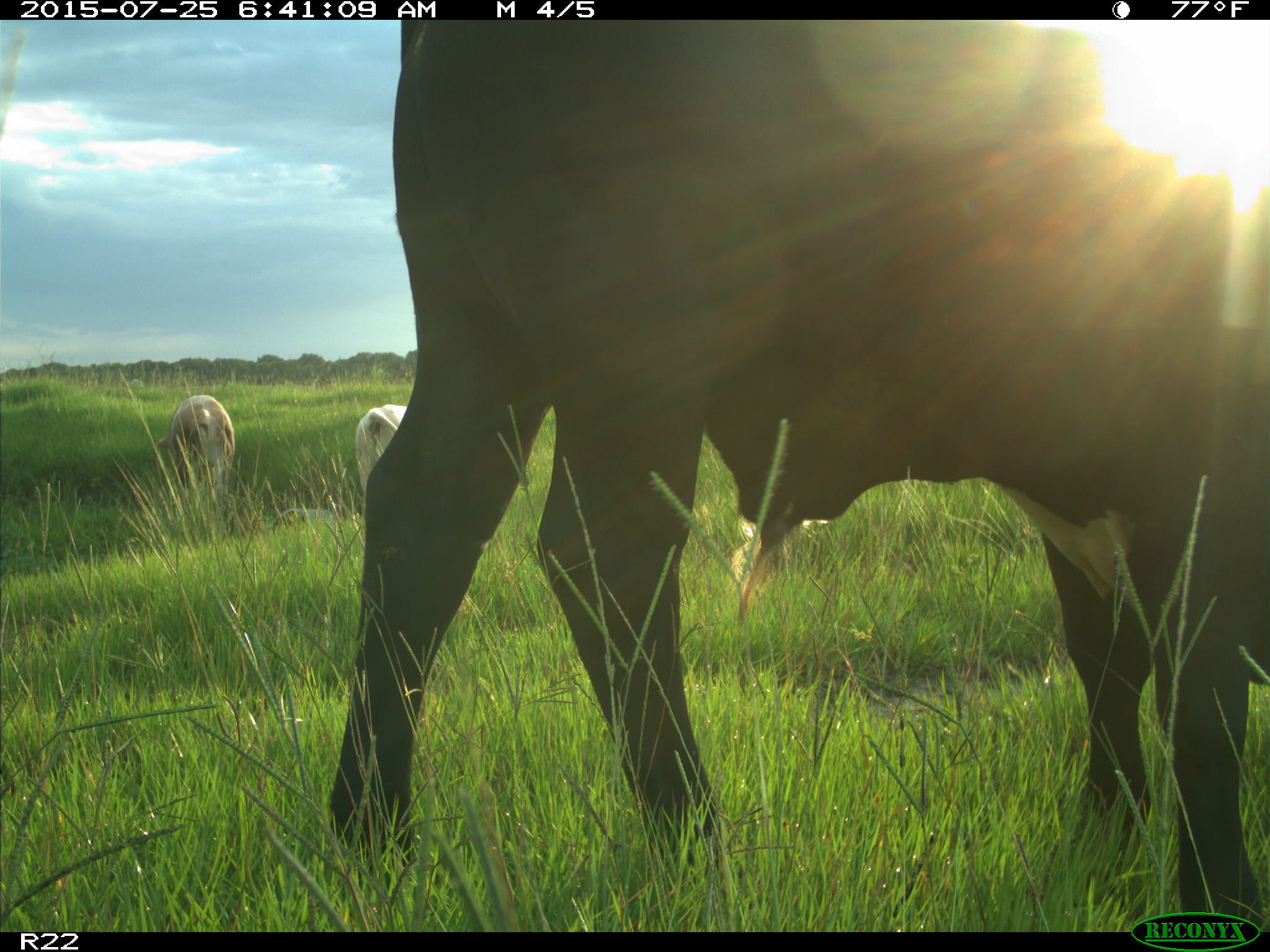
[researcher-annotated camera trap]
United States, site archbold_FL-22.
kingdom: Animalia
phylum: Chordata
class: Mammalia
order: Artiodactyla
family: Bovidae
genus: Bos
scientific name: Bos taurus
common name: domestic cow